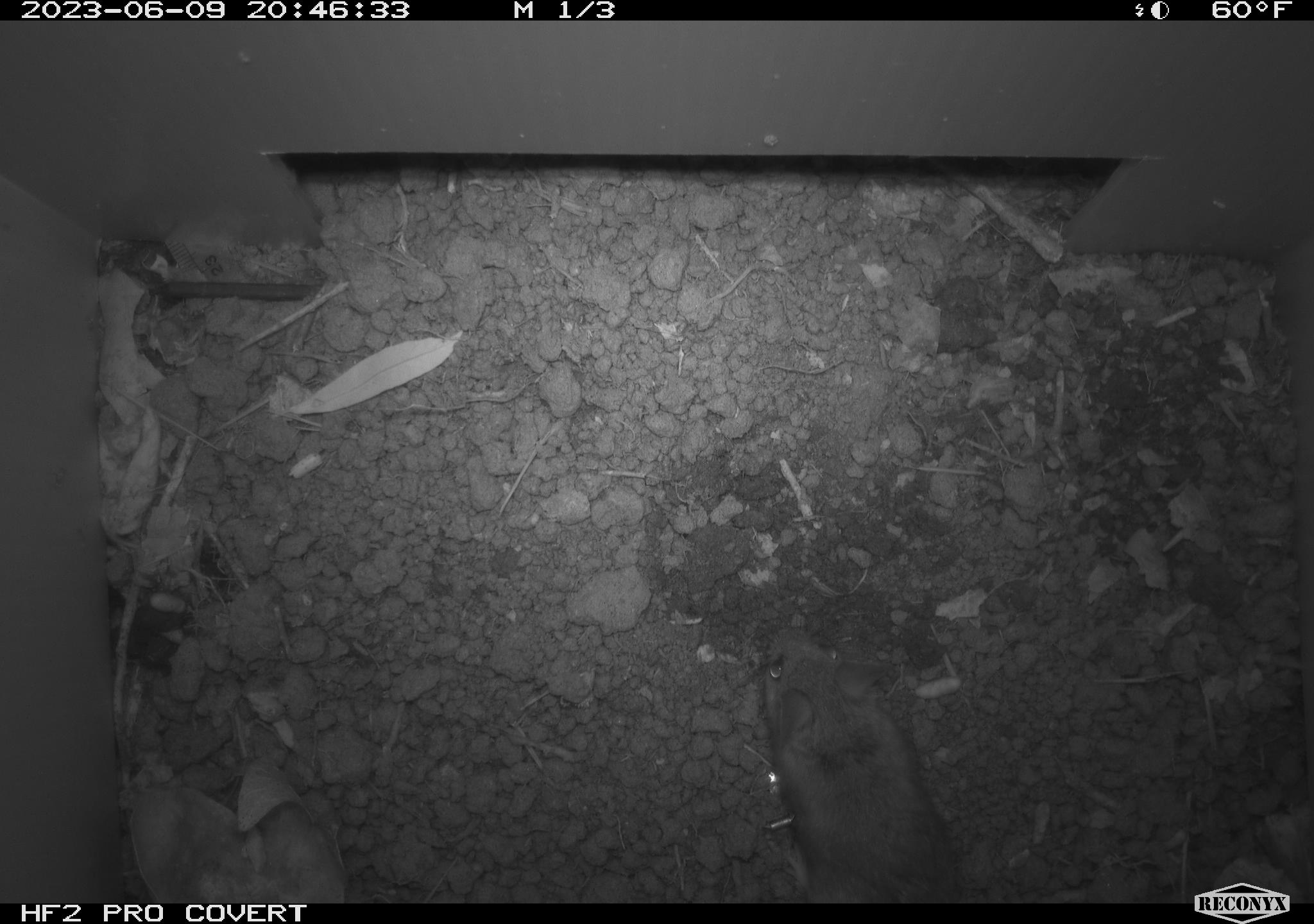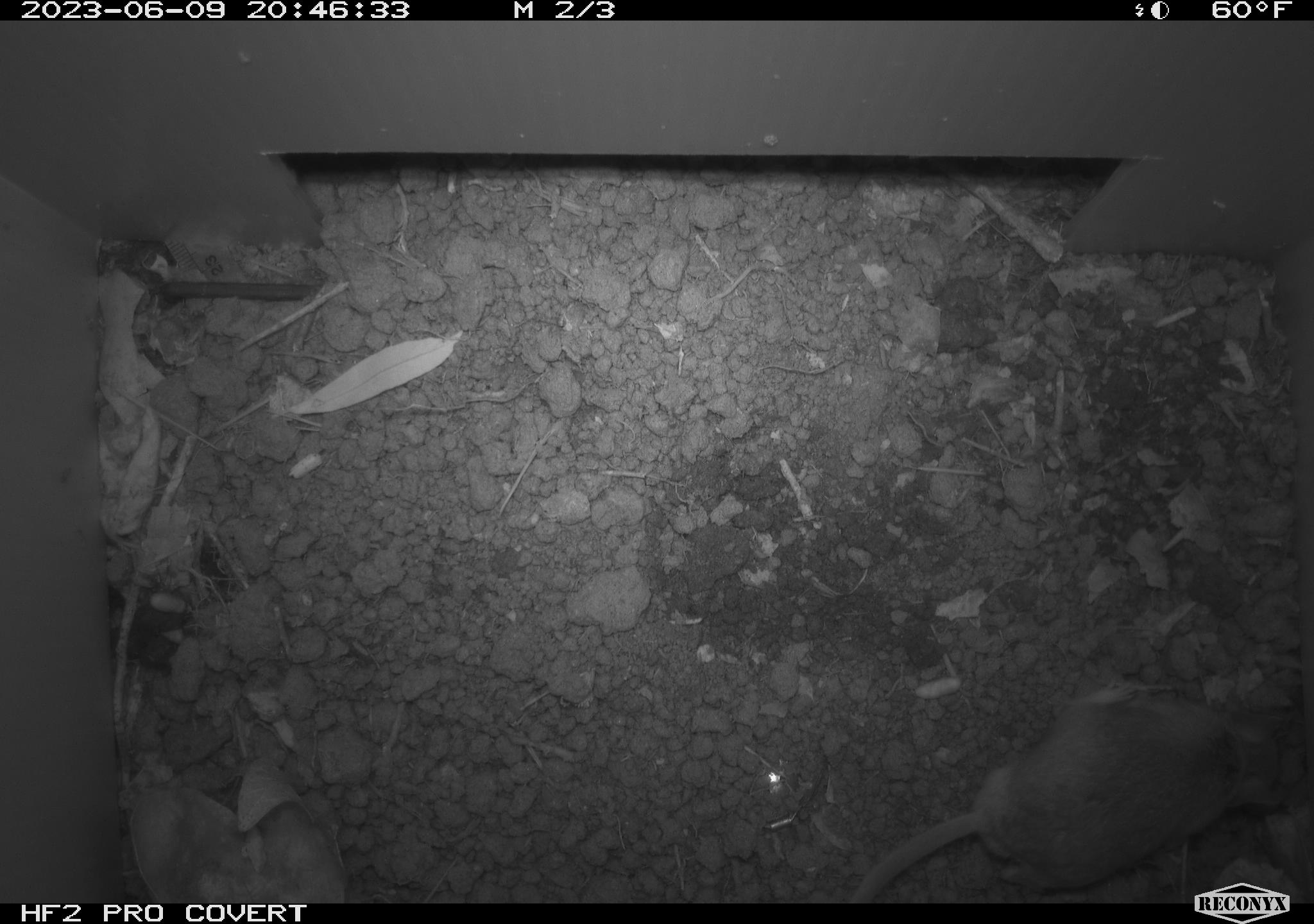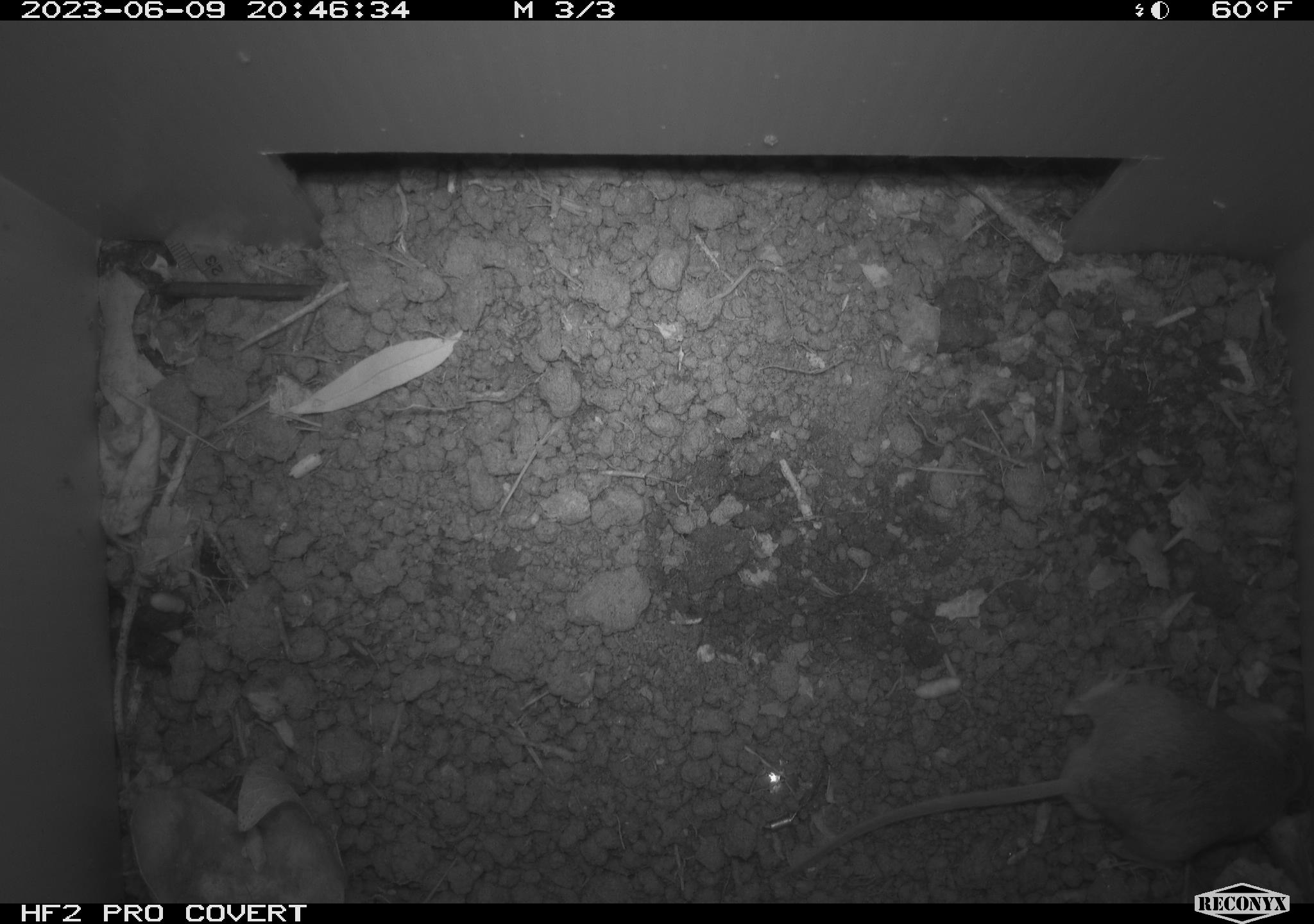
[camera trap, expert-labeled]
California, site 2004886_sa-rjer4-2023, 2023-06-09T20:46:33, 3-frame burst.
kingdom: Animalia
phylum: Chordata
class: Mammalia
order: Rodentia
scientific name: Rodentia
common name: mouse species